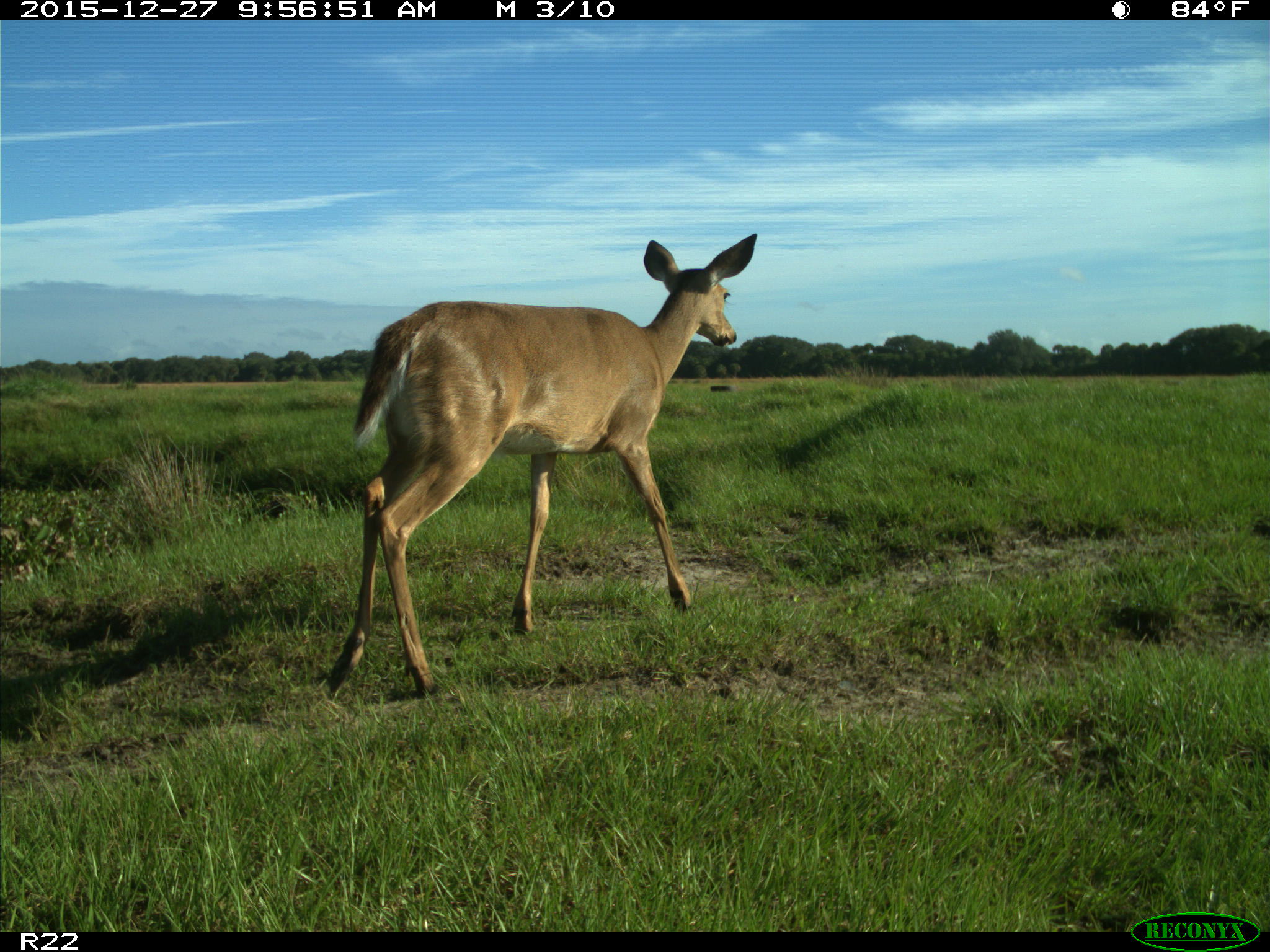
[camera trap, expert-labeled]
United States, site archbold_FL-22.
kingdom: Animalia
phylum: Chordata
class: Mammalia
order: Artiodactyla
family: Cervidae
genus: Odocoileus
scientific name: Odocoileus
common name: deer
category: unidentified deer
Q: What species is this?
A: Unidentified deer (deer) (Odocoileus).